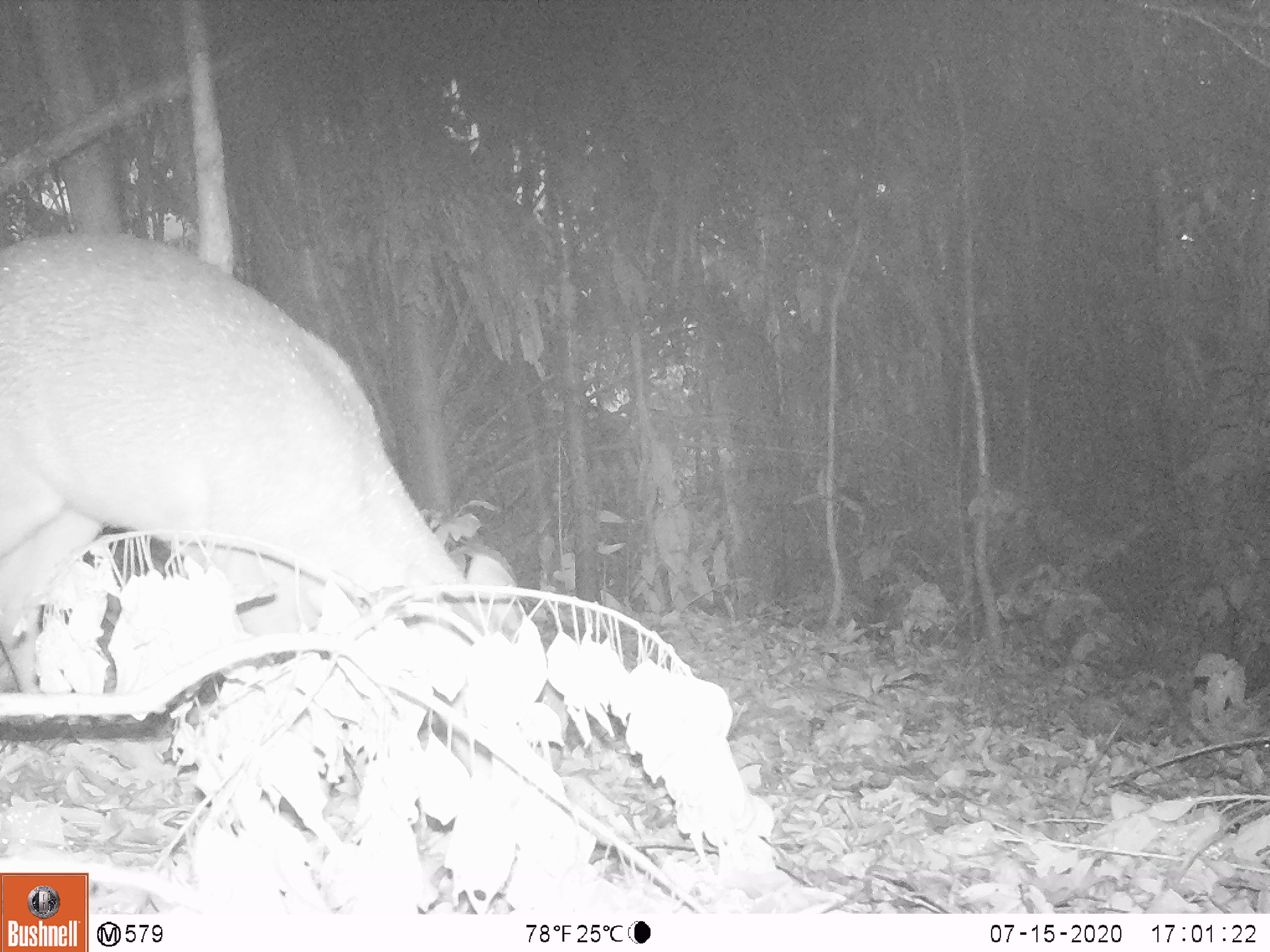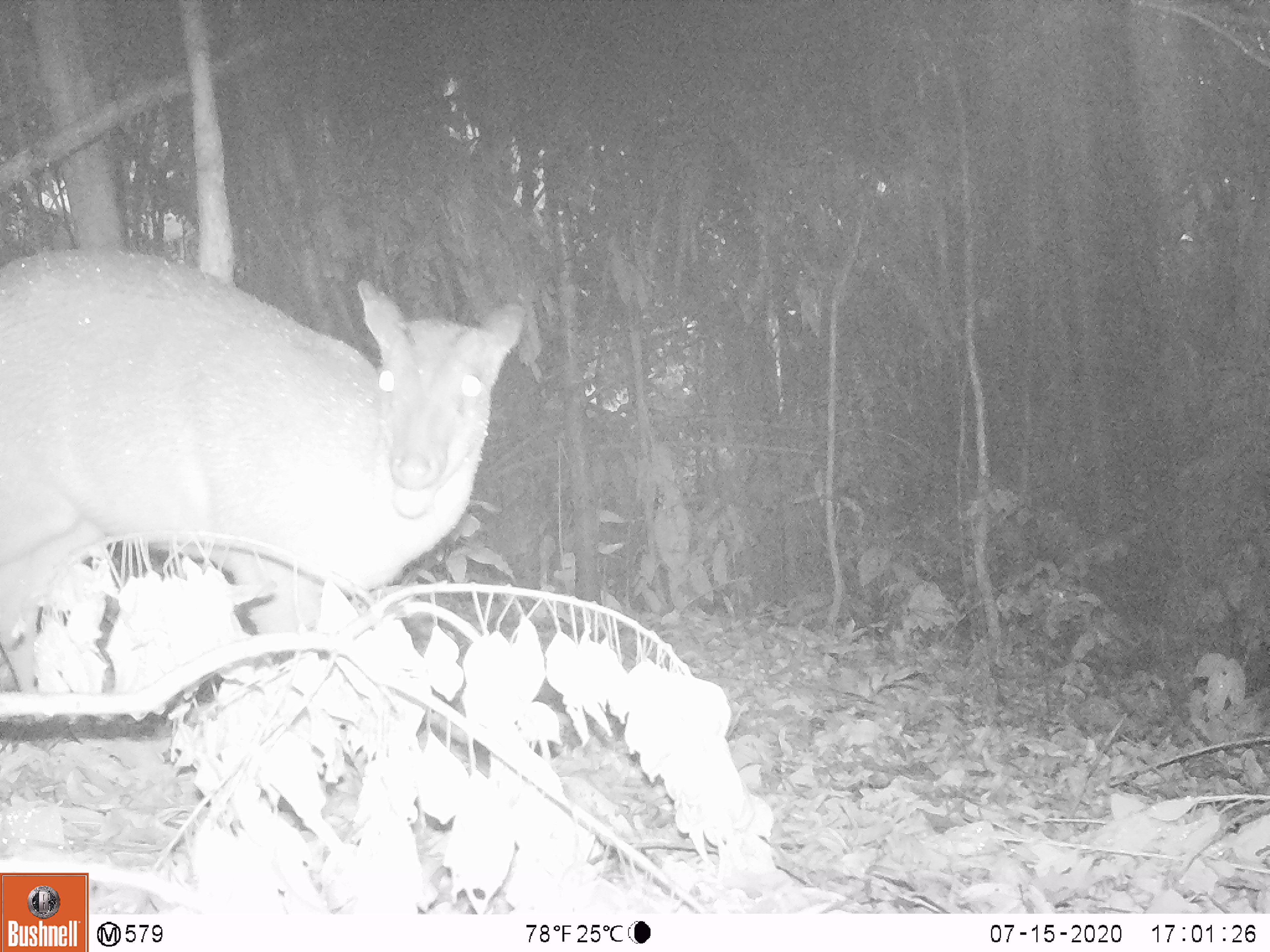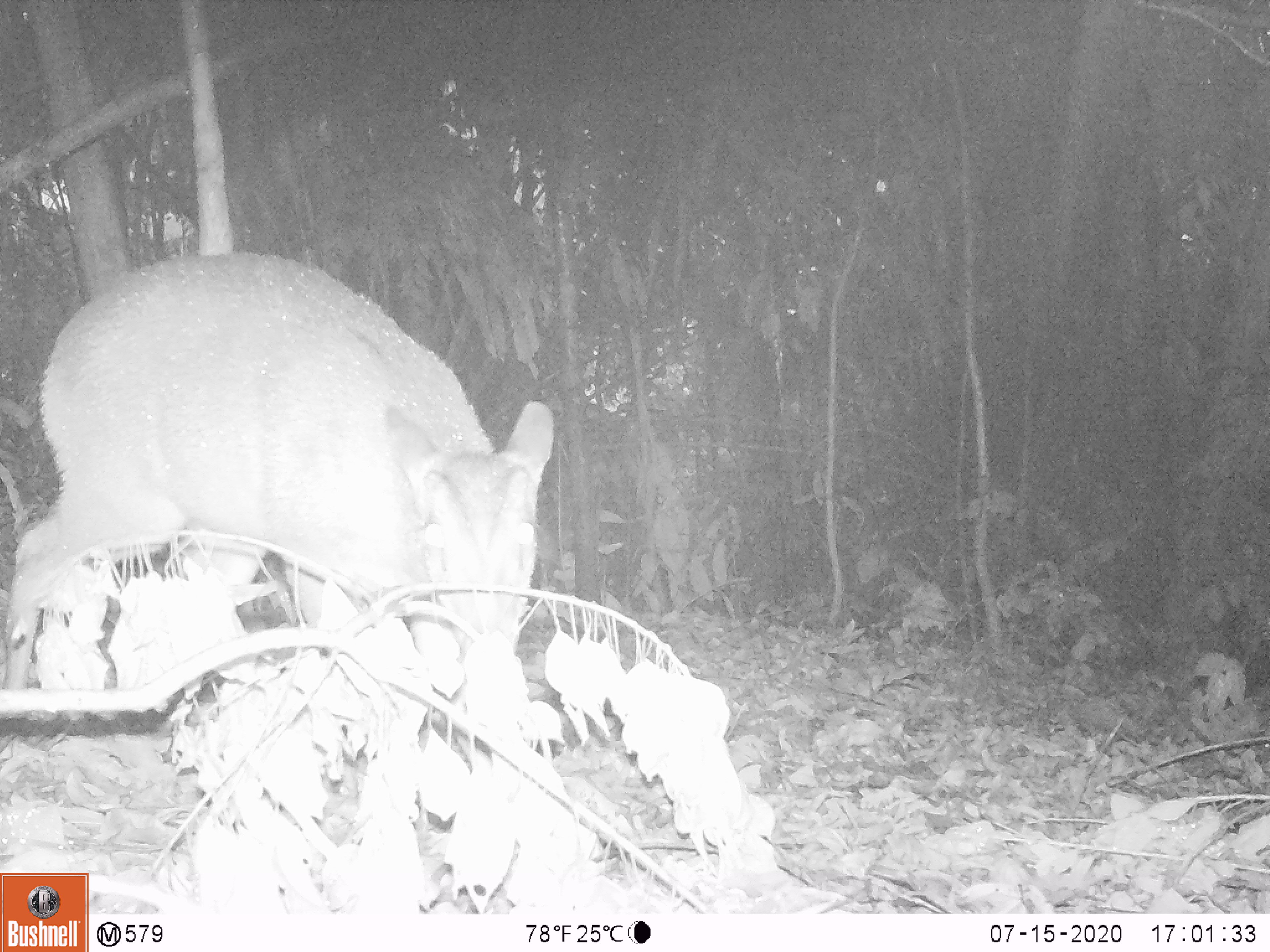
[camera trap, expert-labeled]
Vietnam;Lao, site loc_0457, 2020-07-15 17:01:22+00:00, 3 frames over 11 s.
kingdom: Animalia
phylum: Chordata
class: Mammalia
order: Artiodactyla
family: Cervidae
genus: Muntiacus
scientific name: Muntiacus vuquangensis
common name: large-antlered muntjac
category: large antlered muntjac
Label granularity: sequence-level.